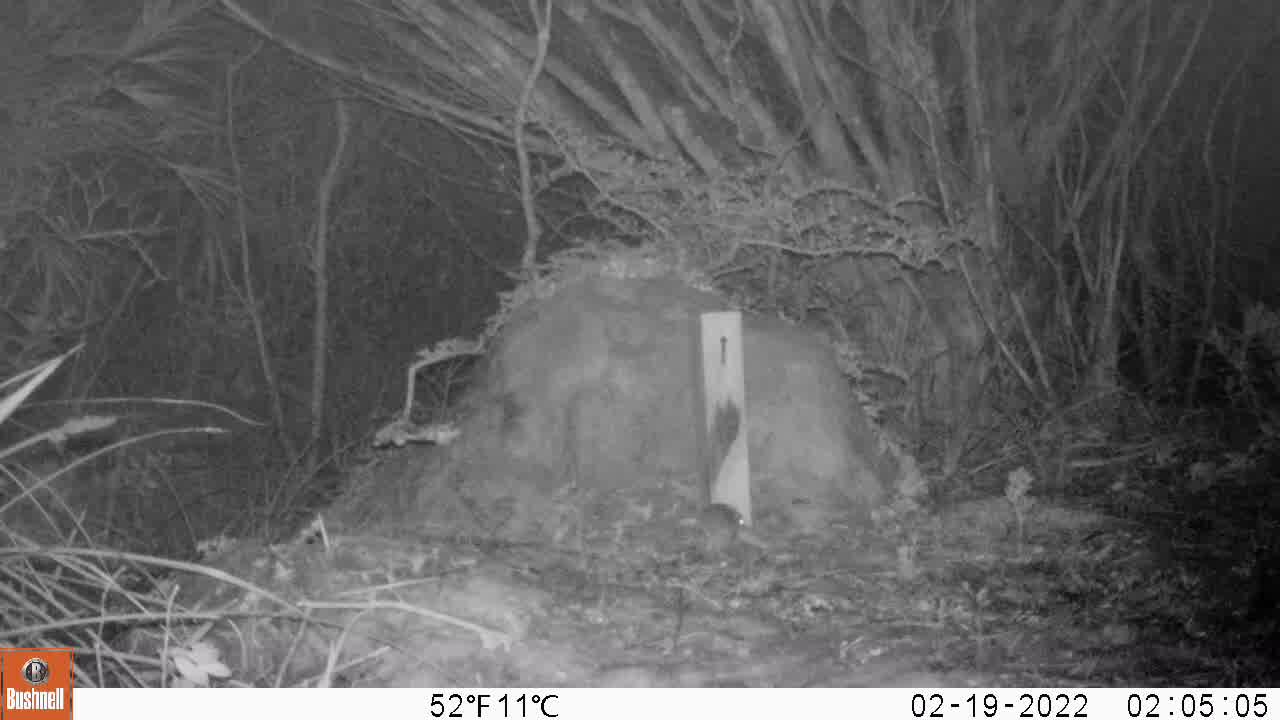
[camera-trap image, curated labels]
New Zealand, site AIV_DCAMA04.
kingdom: Animalia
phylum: Chordata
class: Mammalia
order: Rodentia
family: Muridae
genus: Mus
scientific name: Mus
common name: mouse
Mouse (Mus).